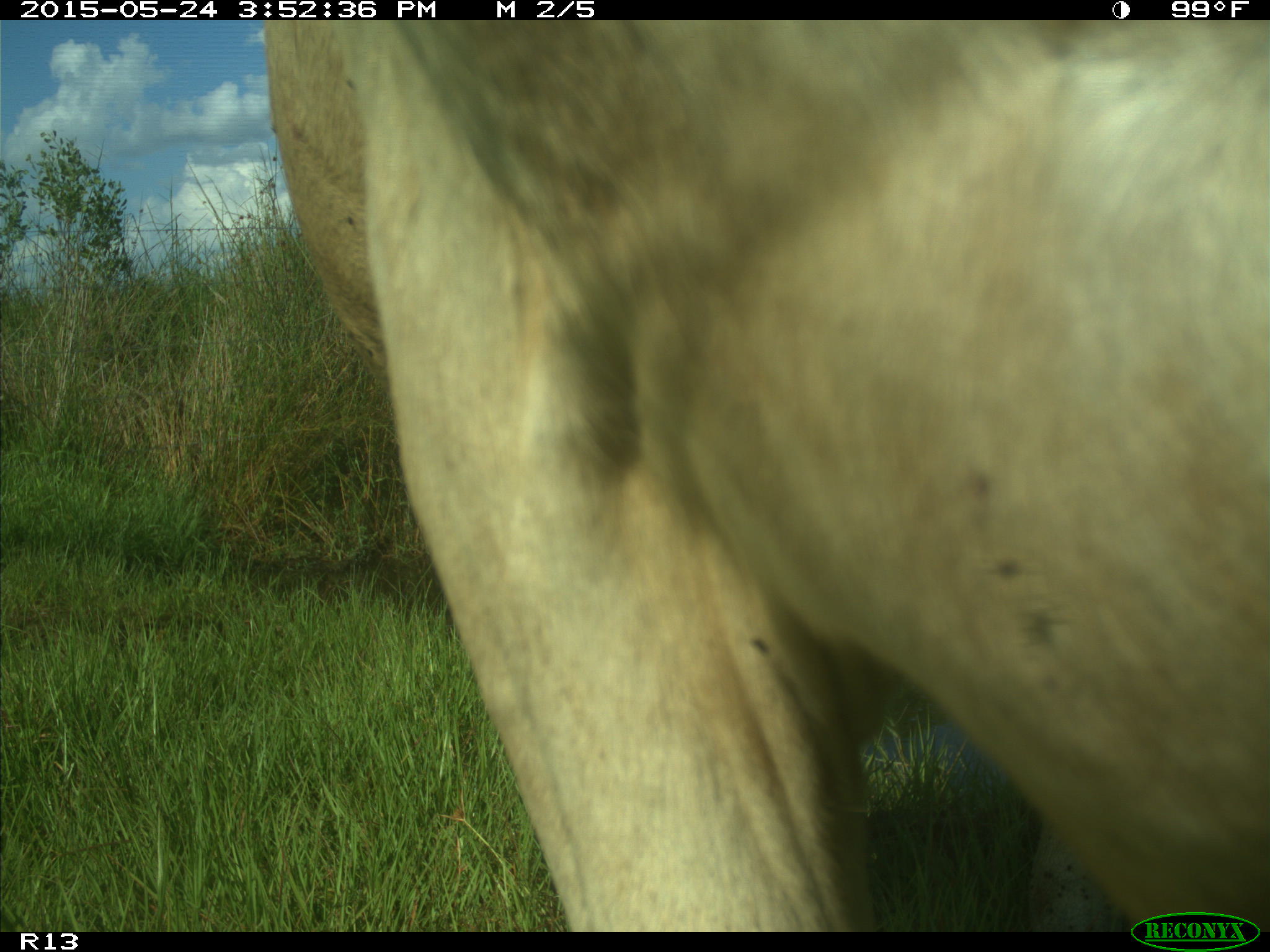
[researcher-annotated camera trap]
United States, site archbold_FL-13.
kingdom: Animalia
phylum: Chordata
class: Mammalia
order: Artiodactyla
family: Bovidae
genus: Bos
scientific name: Bos taurus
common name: domestic cow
Bos taurus (domestic cow).